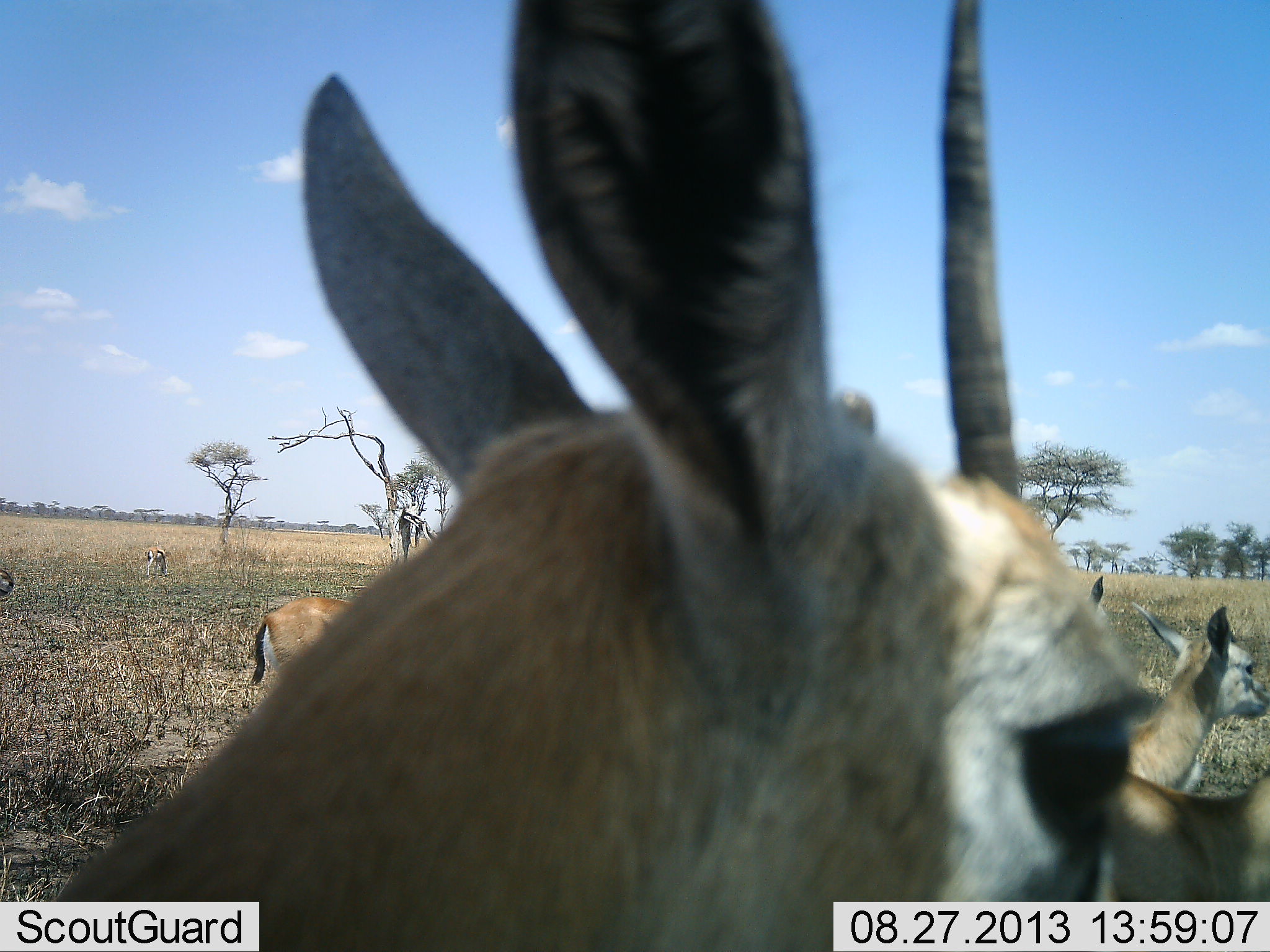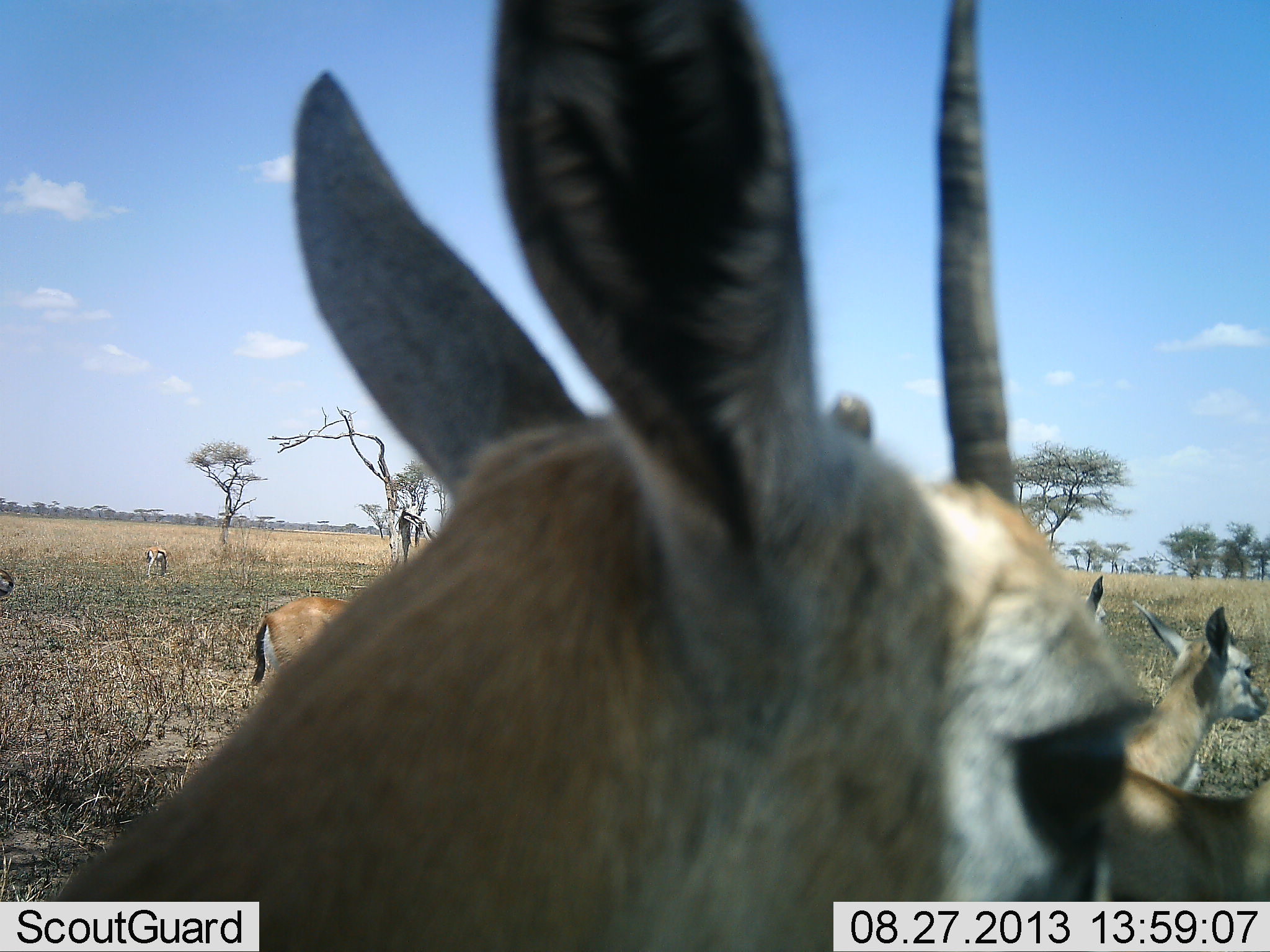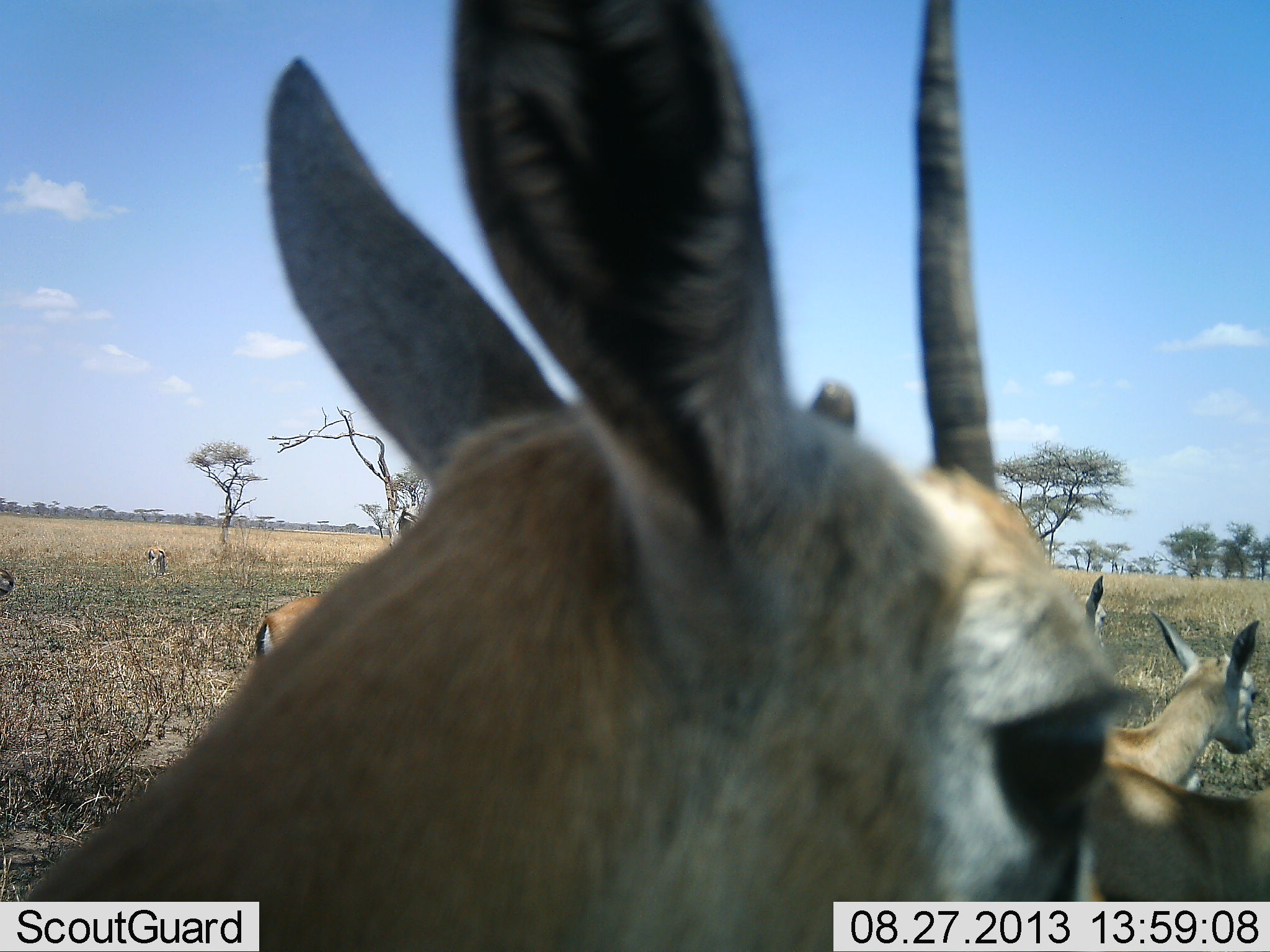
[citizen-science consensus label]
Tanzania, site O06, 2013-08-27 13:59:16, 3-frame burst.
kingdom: Animalia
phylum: Chordata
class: Mammalia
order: Artiodactyla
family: Bovidae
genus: Eudorcas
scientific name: Eudorcas thomsonii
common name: thomson's gazelle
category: gazellethomsons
Gazellethomsons (thomson's gazelle) (Eudorcas thomsonii), count 7. Behavior (volunteer vote fractions): standing 100%, resting 0%, moving 10%, interacting 0%. Young present (vote fraction): 10%. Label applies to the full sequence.